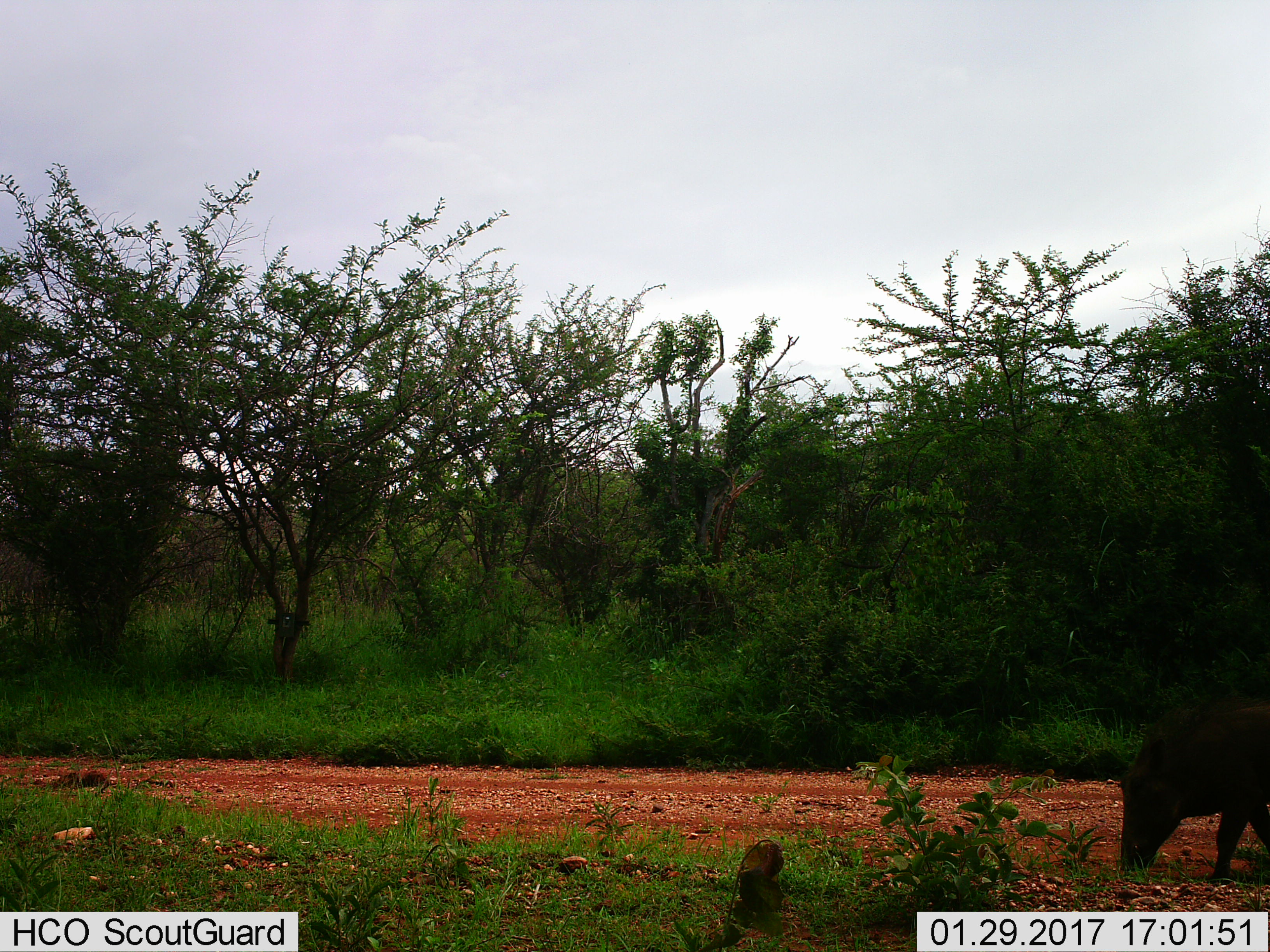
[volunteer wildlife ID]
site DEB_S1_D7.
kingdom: Animalia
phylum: Chordata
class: Mammalia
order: Artiodactyla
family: Suidae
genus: Phacochoerus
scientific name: Phacochoerus africanus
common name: warthog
Warthog (Phacochoerus africanus), count 1. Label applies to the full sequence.